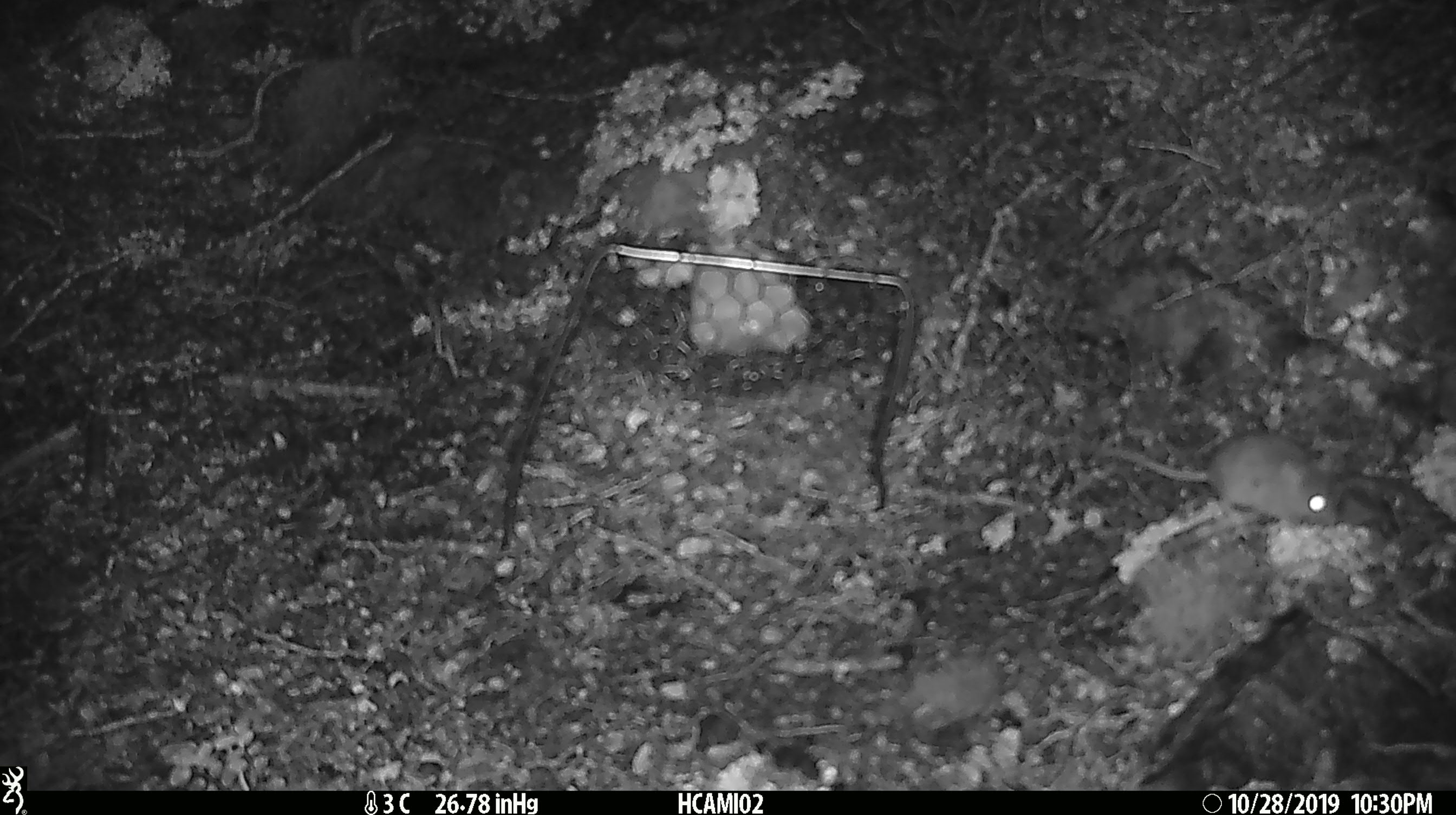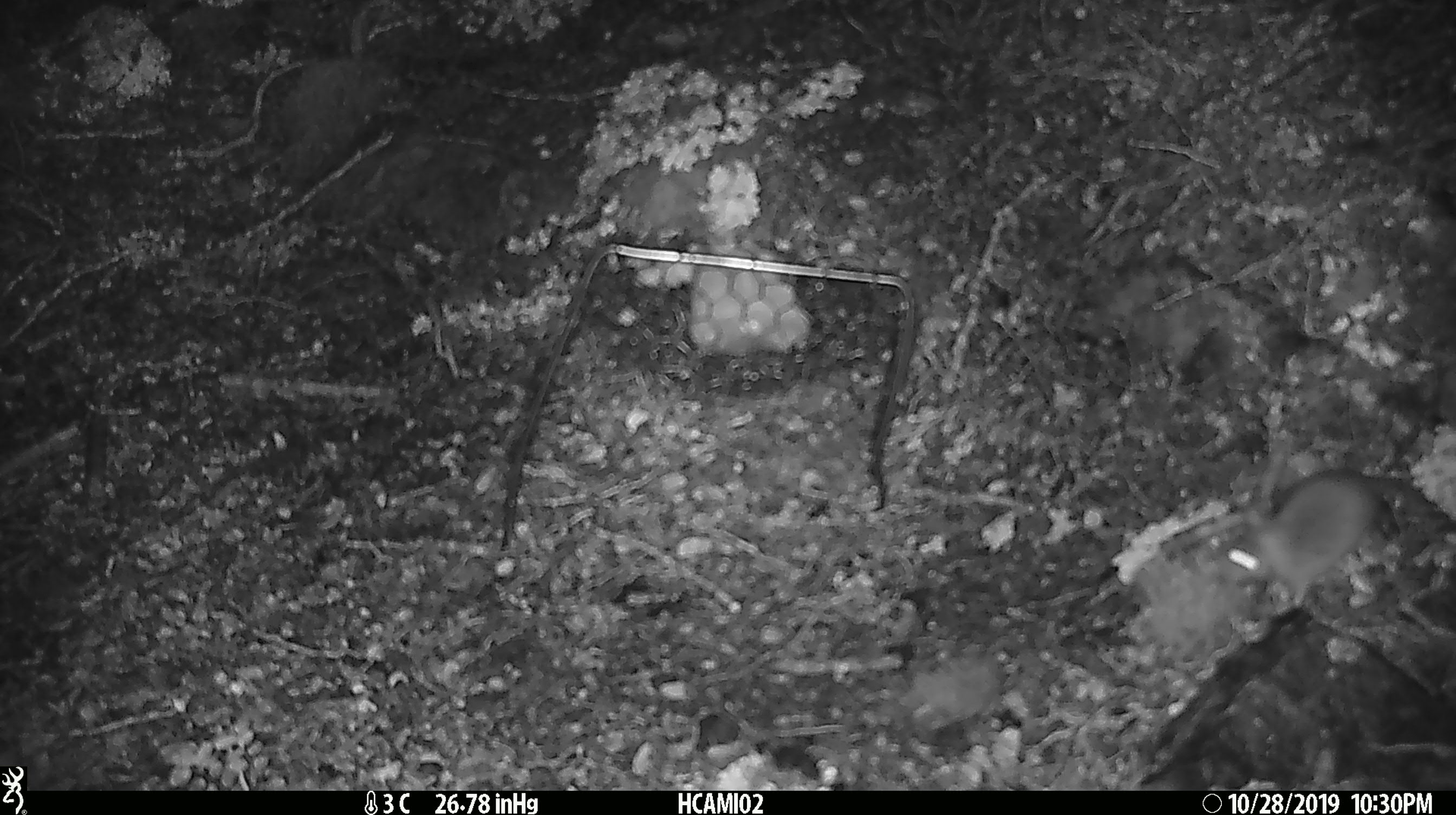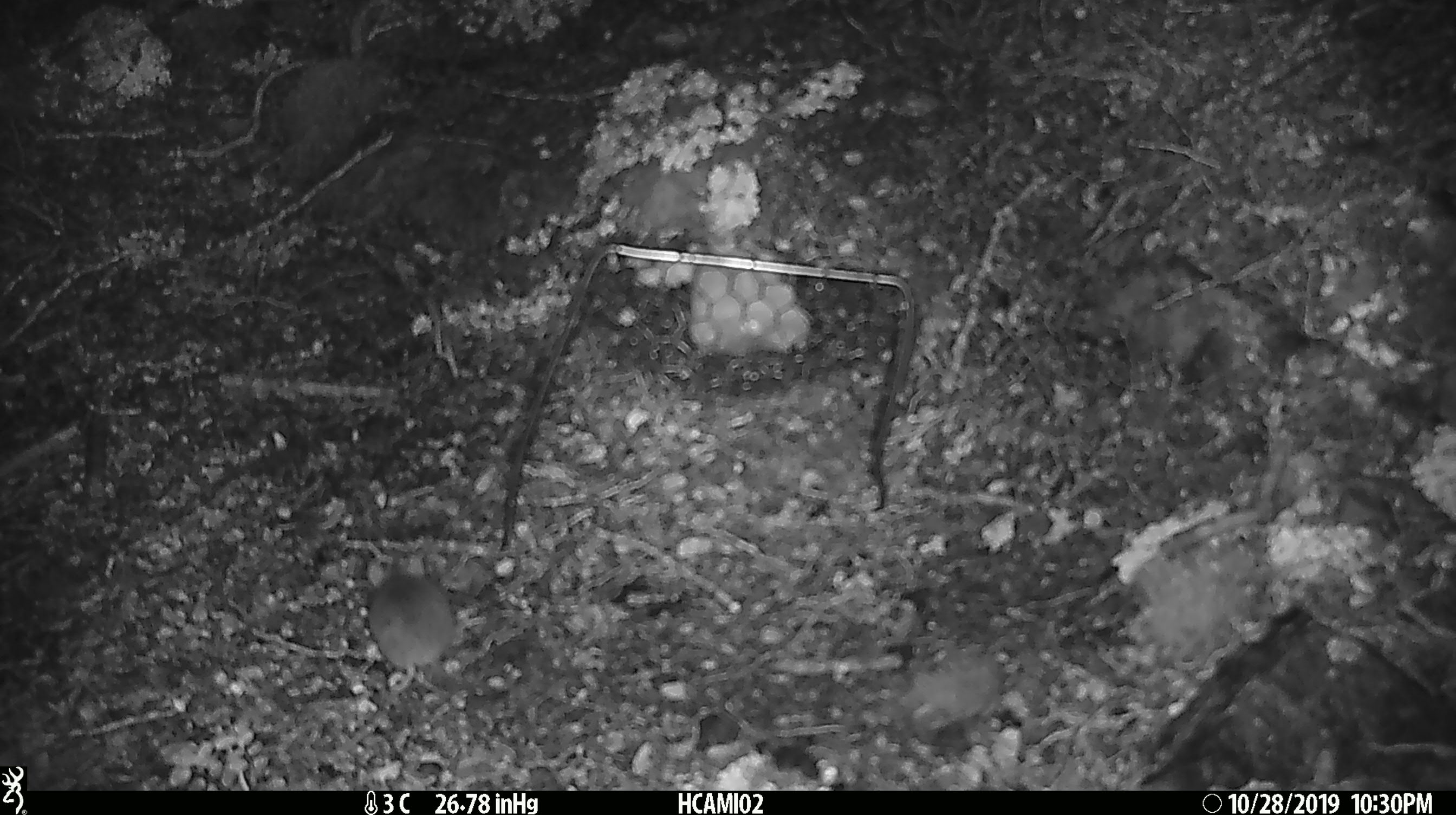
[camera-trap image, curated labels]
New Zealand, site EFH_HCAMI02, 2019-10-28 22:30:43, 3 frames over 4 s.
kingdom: Animalia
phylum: Chordata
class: Mammalia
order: Rodentia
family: Muridae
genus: Mus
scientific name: Mus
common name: mouse